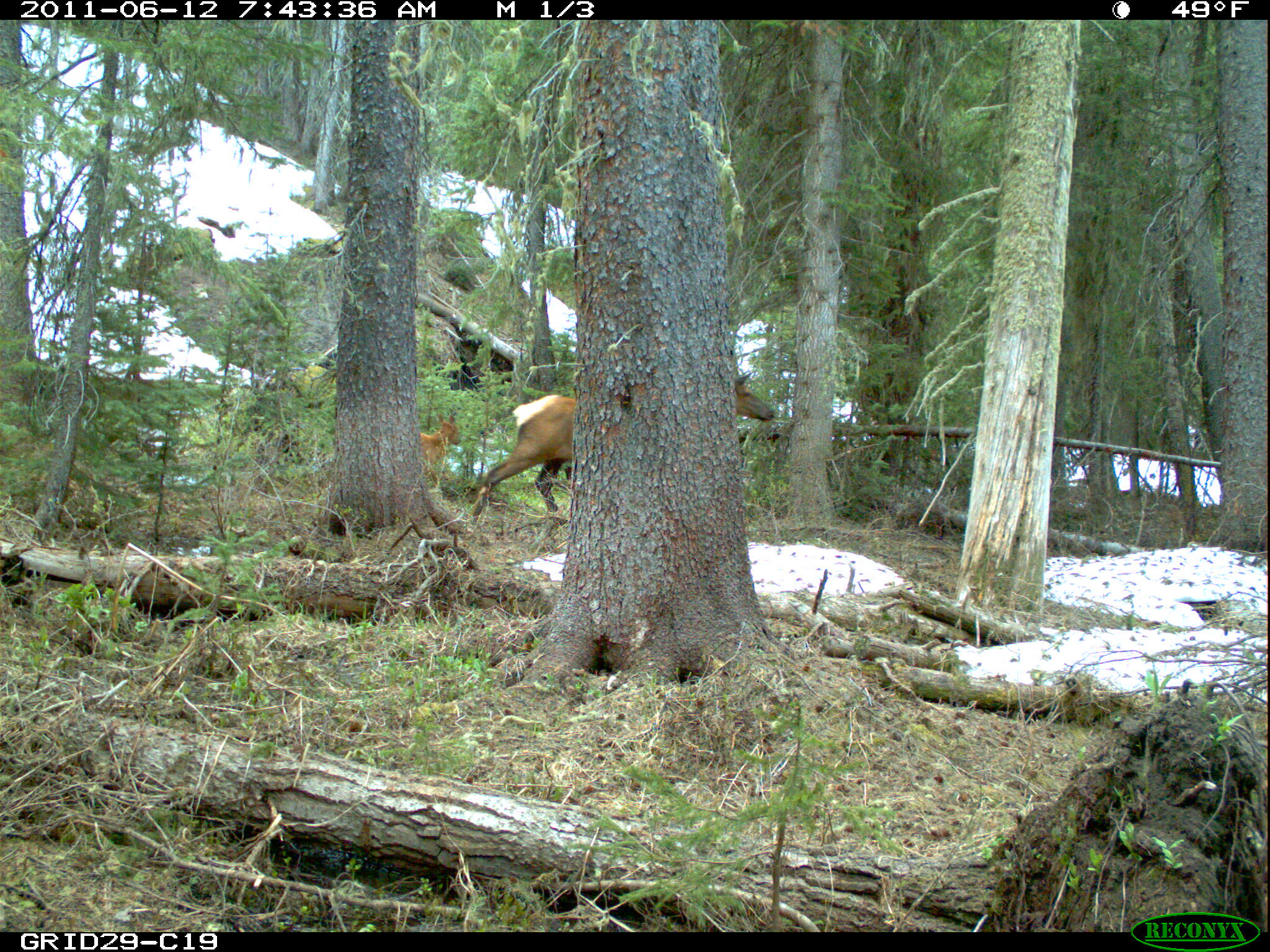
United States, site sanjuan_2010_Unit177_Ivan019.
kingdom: Animalia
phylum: Chordata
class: Mammalia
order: Artiodactyla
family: Cervidae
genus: Cervus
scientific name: Cervus elaphus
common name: red deer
Cervus elaphus (red deer).